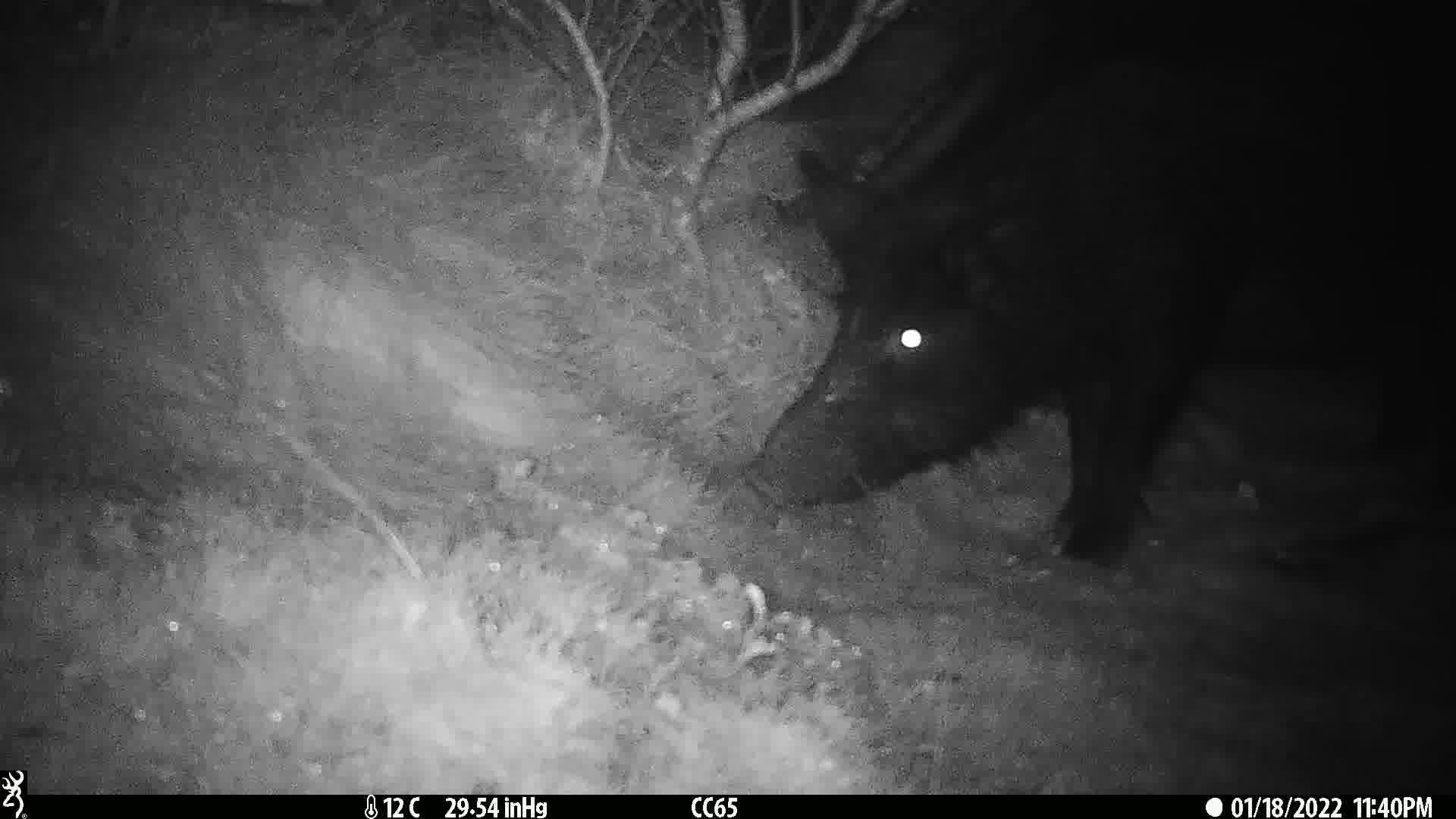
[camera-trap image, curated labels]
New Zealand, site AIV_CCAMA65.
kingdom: Animalia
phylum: Chordata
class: Mammalia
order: Artiodactyla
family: Suidae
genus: Sus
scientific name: Sus scrofa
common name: pig